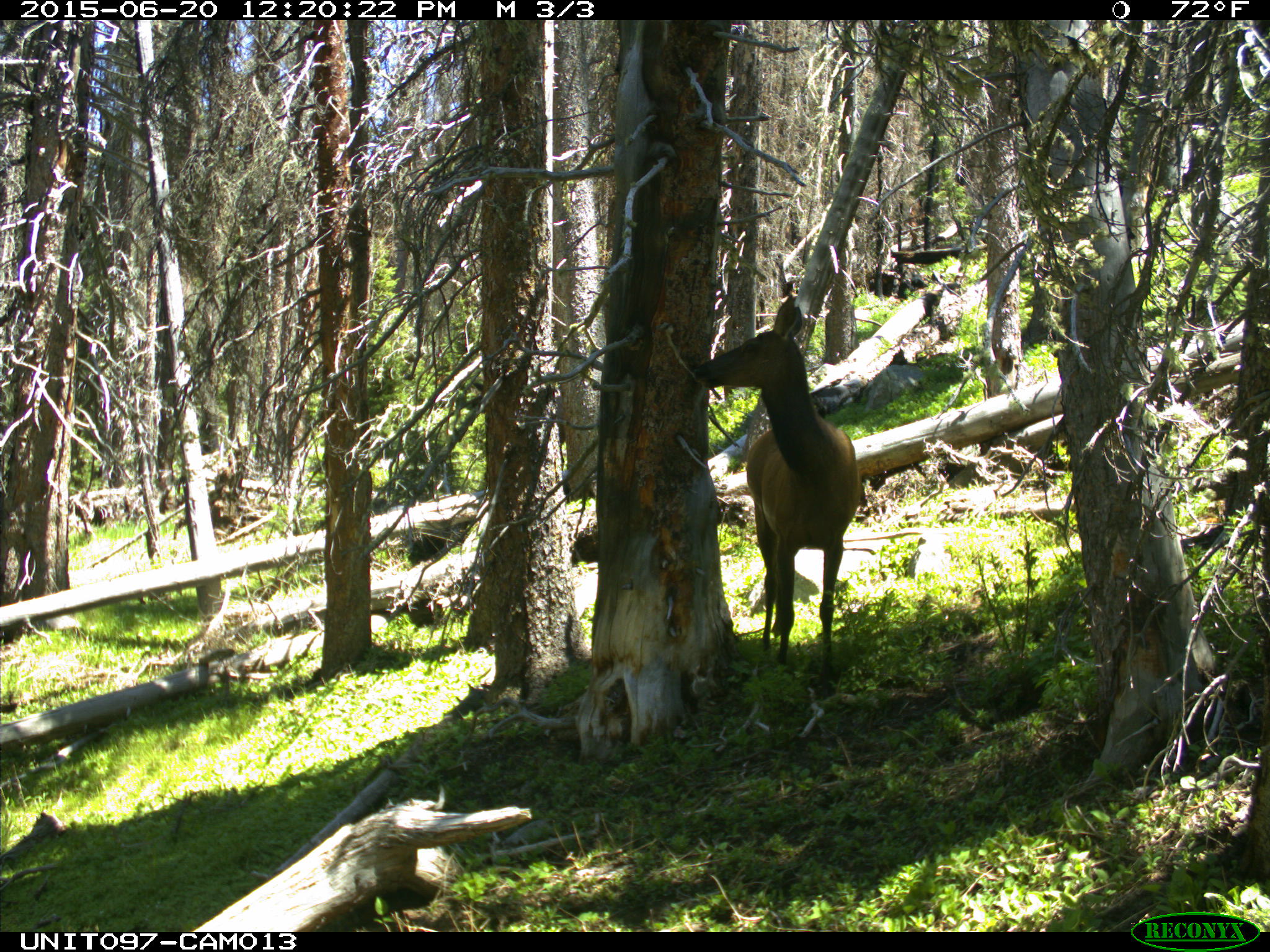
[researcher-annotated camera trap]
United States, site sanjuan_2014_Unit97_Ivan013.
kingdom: Animalia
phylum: Chordata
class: Mammalia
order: Artiodactyla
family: Cervidae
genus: Cervus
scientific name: Cervus elaphus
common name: red deer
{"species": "Cervus elaphus (red deer)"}